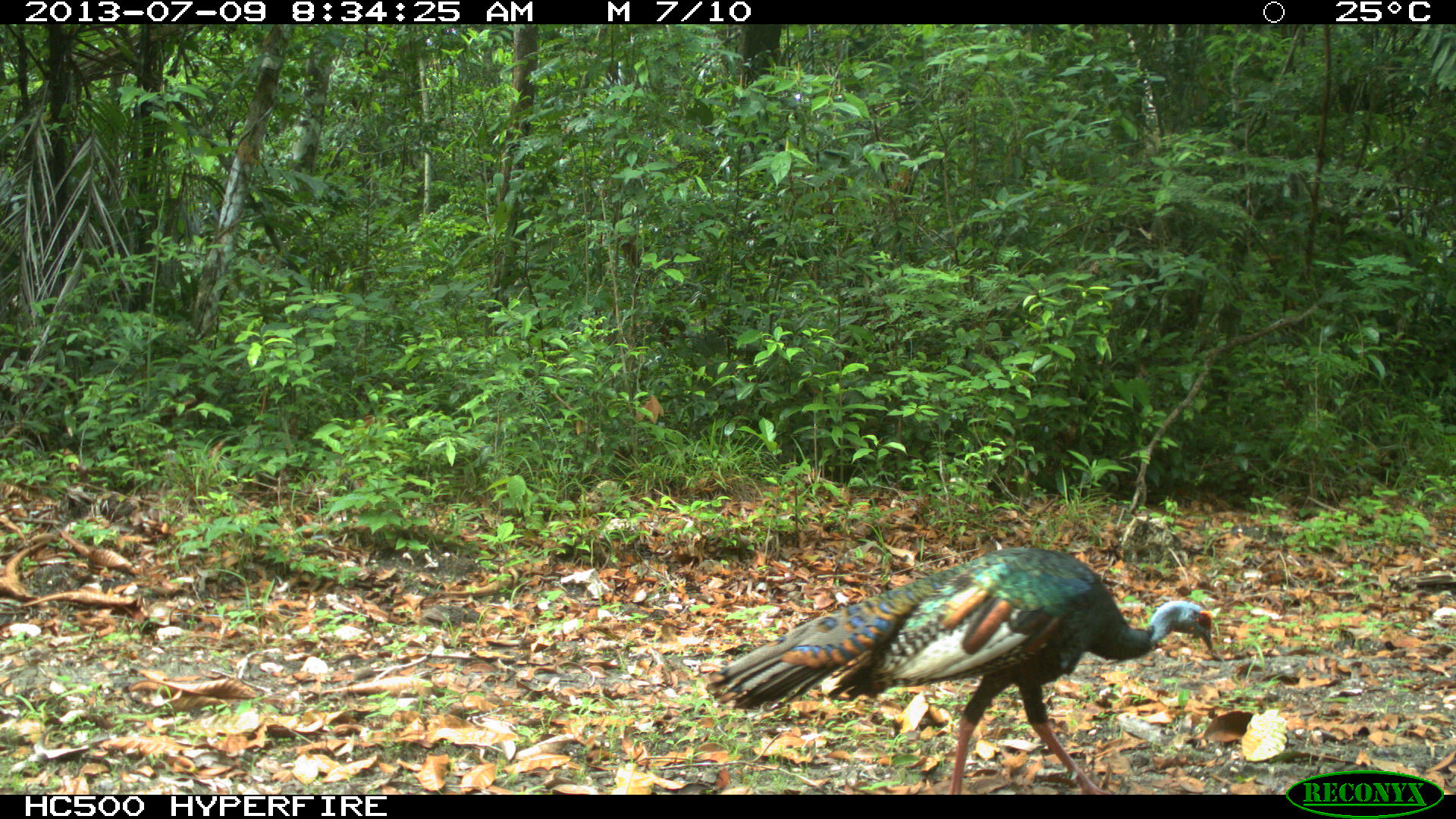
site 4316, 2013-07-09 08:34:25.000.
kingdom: Animalia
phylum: Chordata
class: Aves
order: Galliformes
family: Phasianidae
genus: Meleagris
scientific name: Meleagris ocellata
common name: ocellated turkey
Meleagris ocellata (ocellated turkey), count 1, sex male.